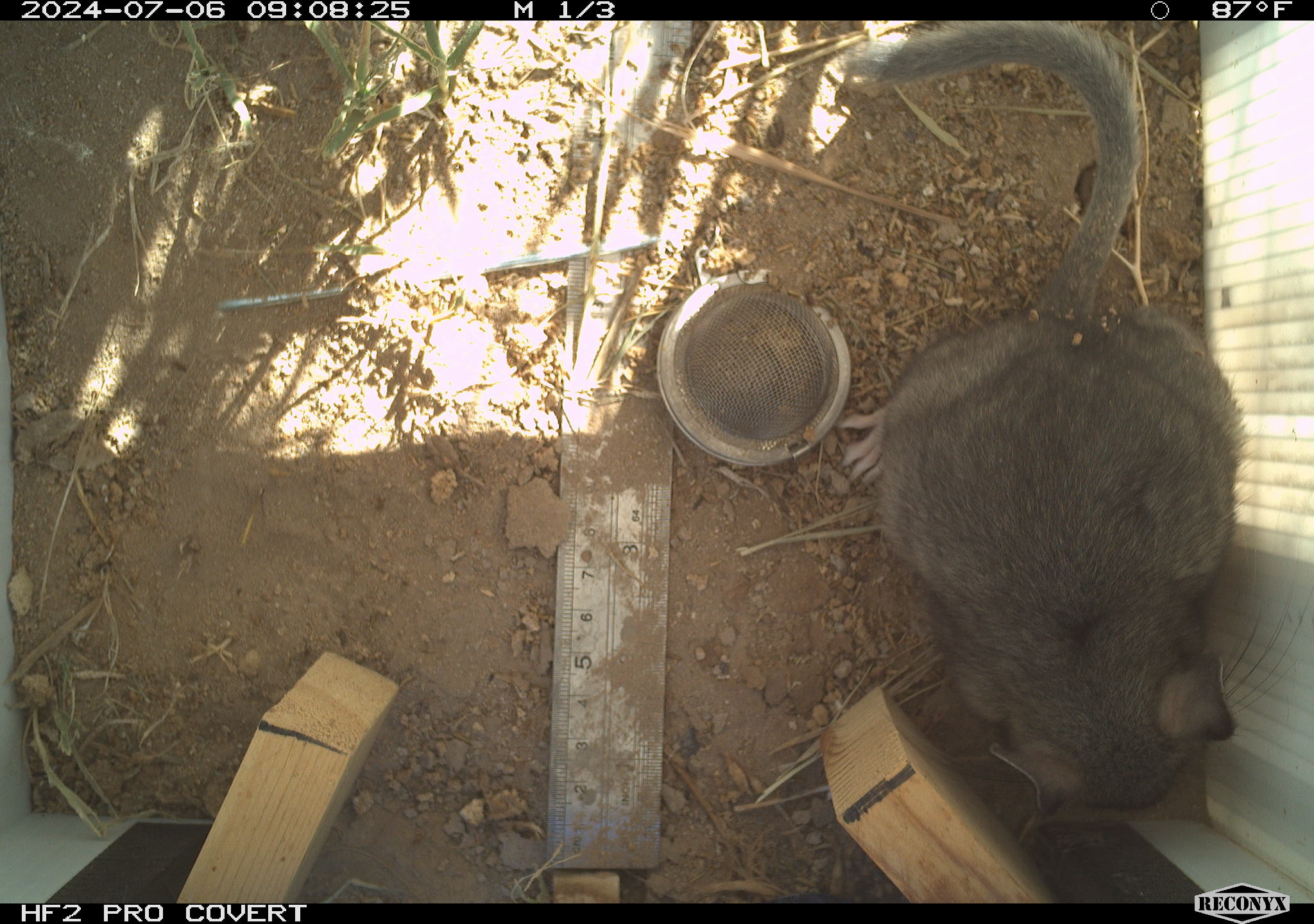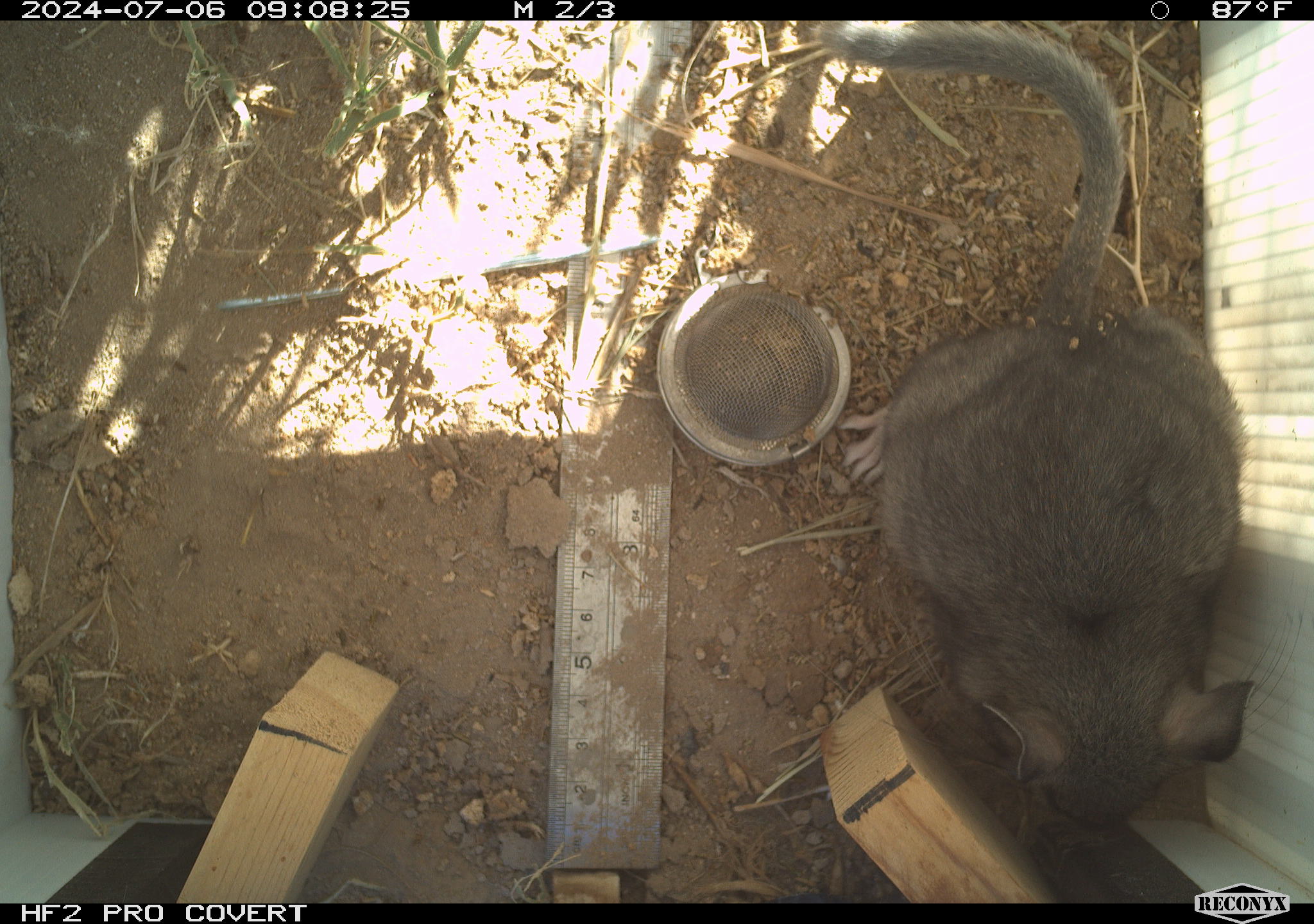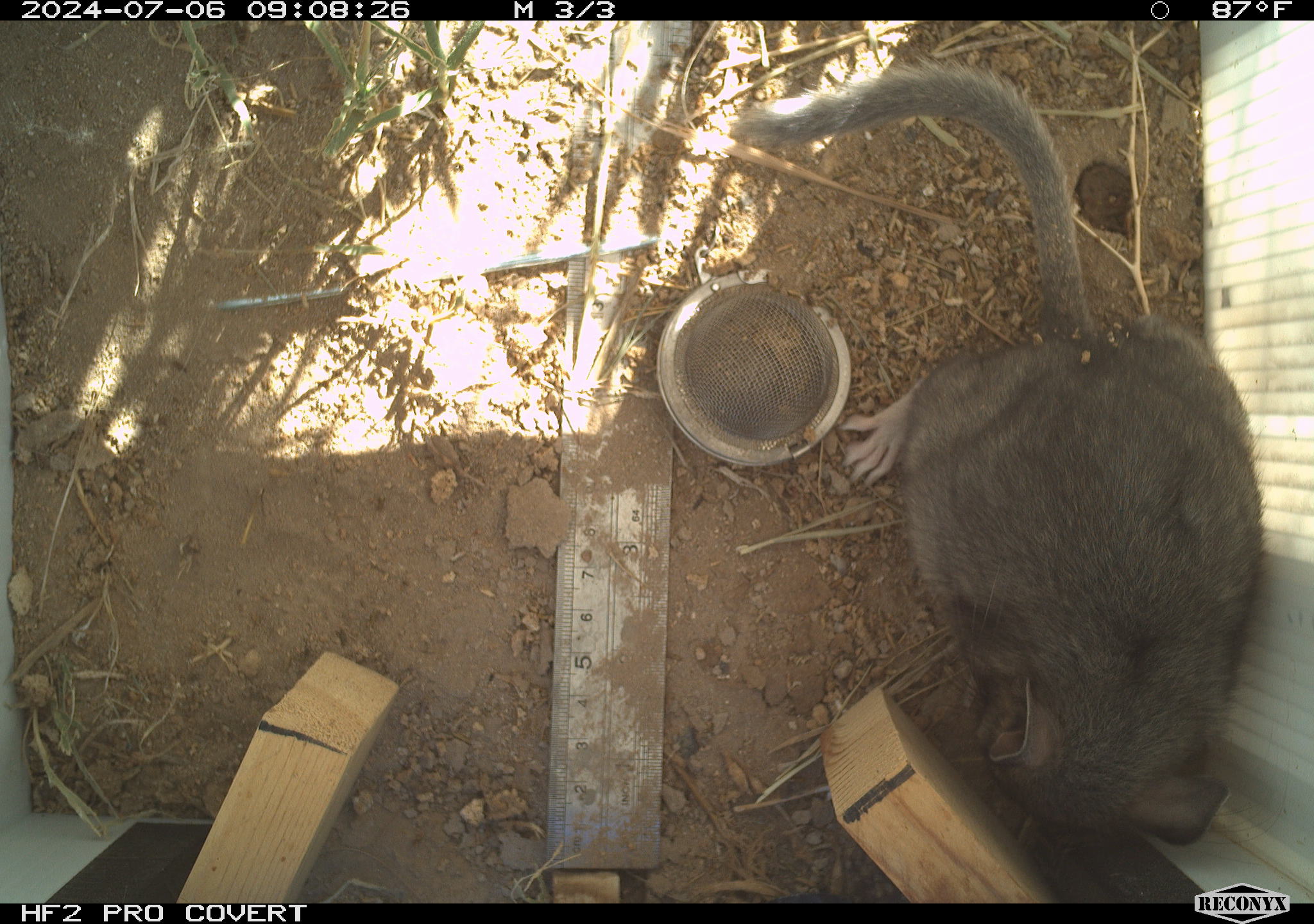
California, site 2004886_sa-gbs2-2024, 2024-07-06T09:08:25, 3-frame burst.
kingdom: Animalia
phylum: Chordata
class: Mammalia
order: Rodentia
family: Cricetidae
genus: Neotoma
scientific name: Neotoma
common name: pack rat or woodrat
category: neotoma species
Neotoma species (pack rat or woodrat) (Neotoma).